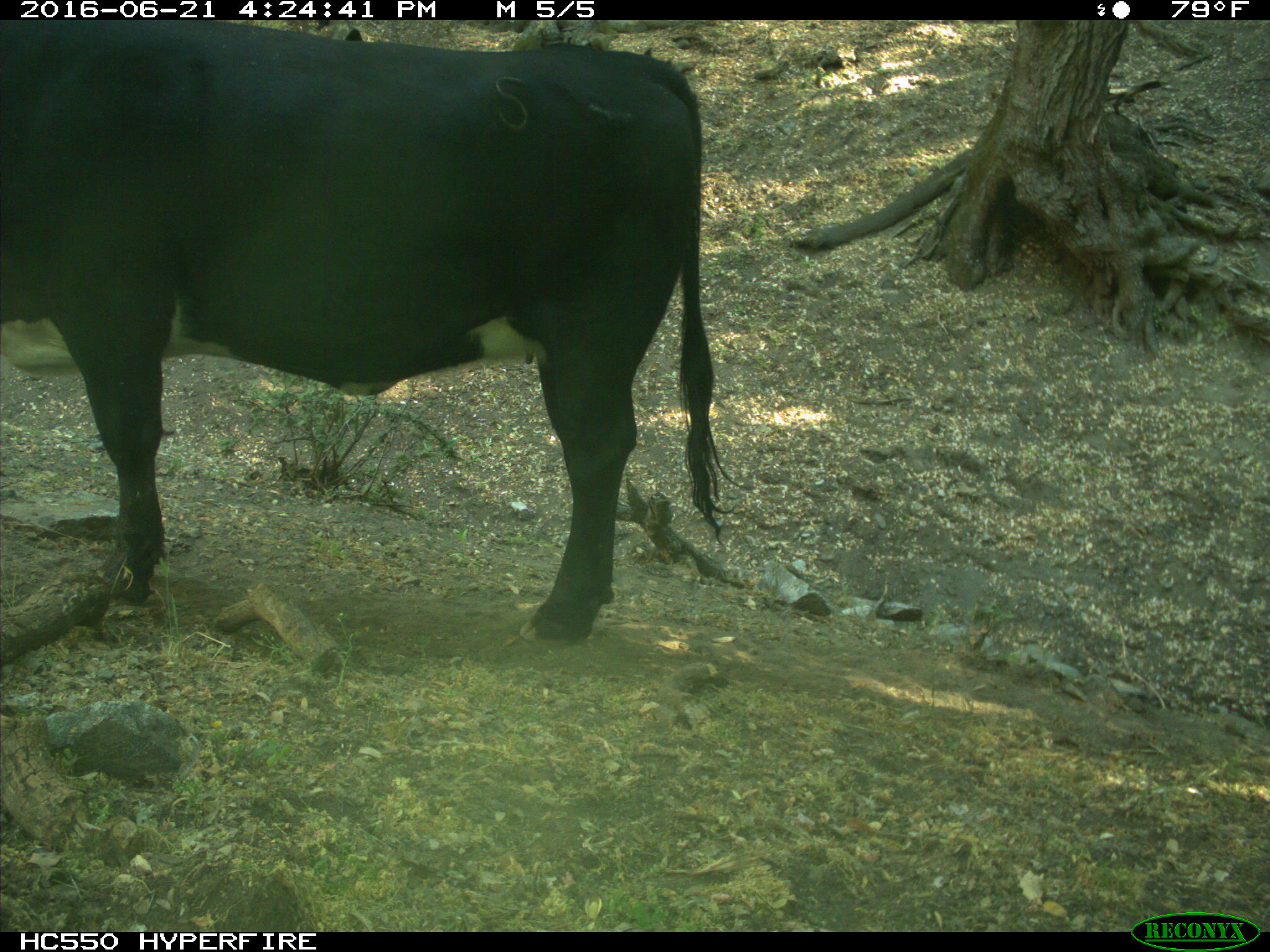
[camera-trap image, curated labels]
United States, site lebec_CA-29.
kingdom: Animalia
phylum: Chordata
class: Mammalia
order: Artiodactyla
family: Bovidae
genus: Bos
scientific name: Bos taurus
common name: domestic cow